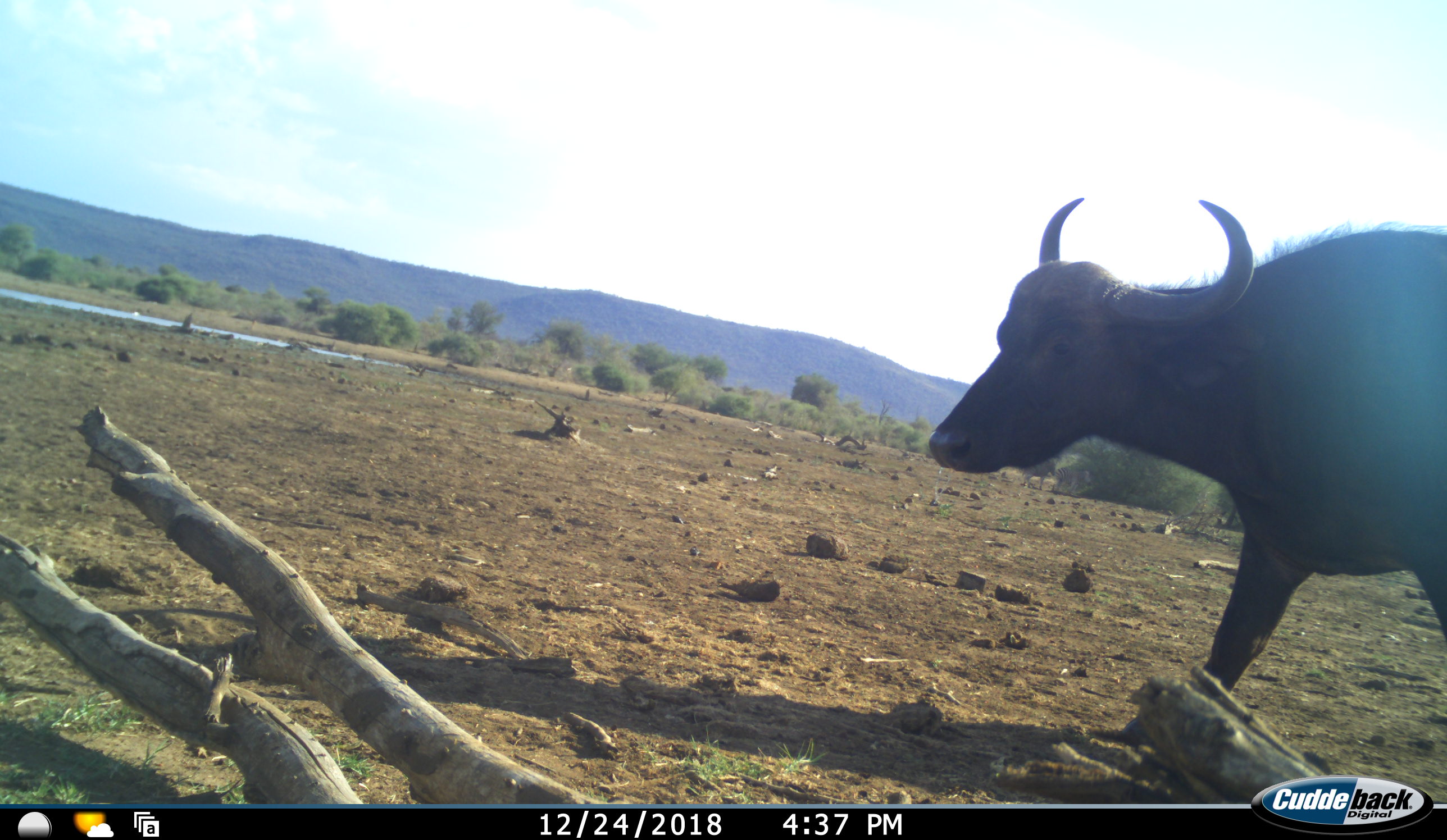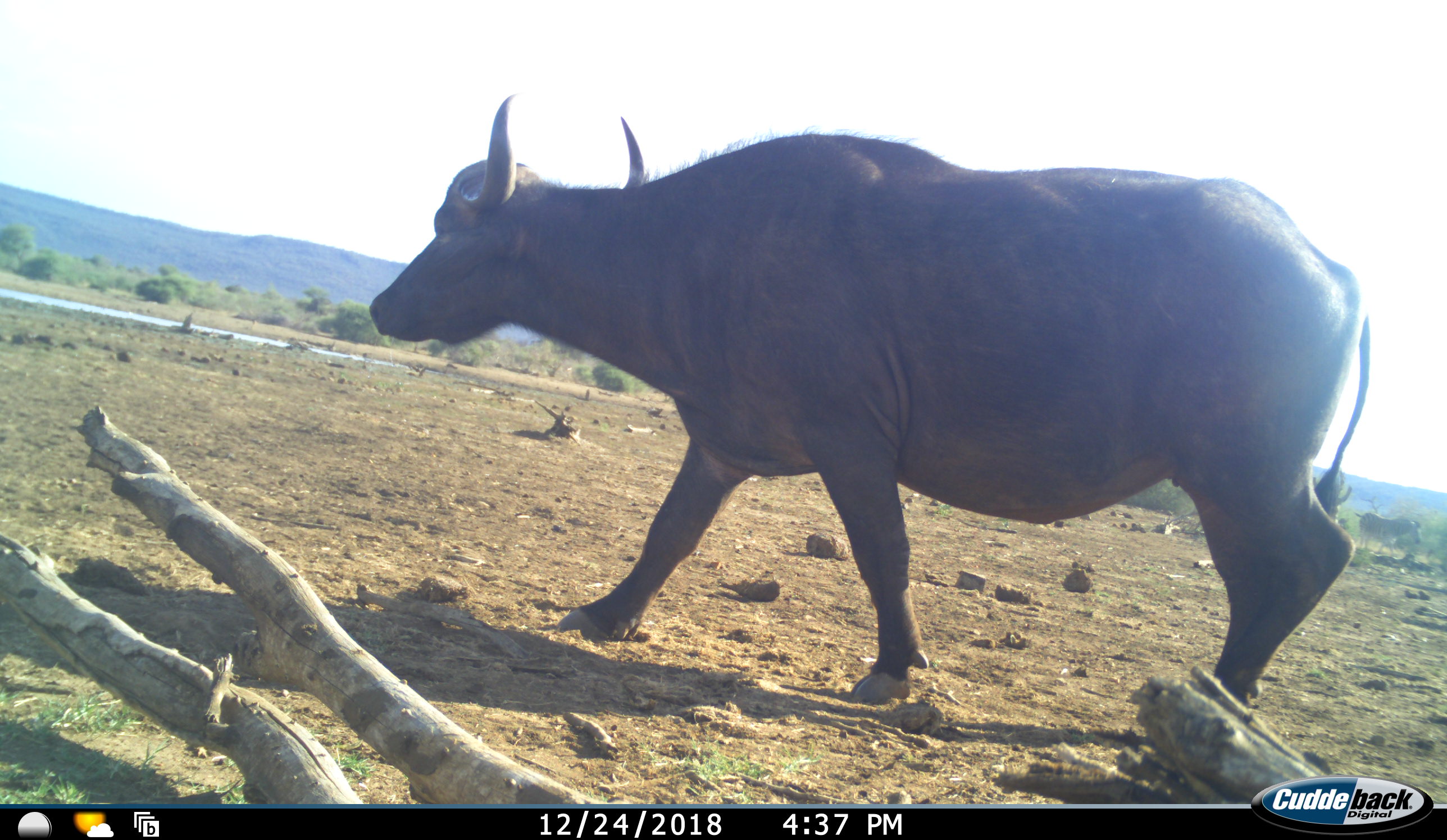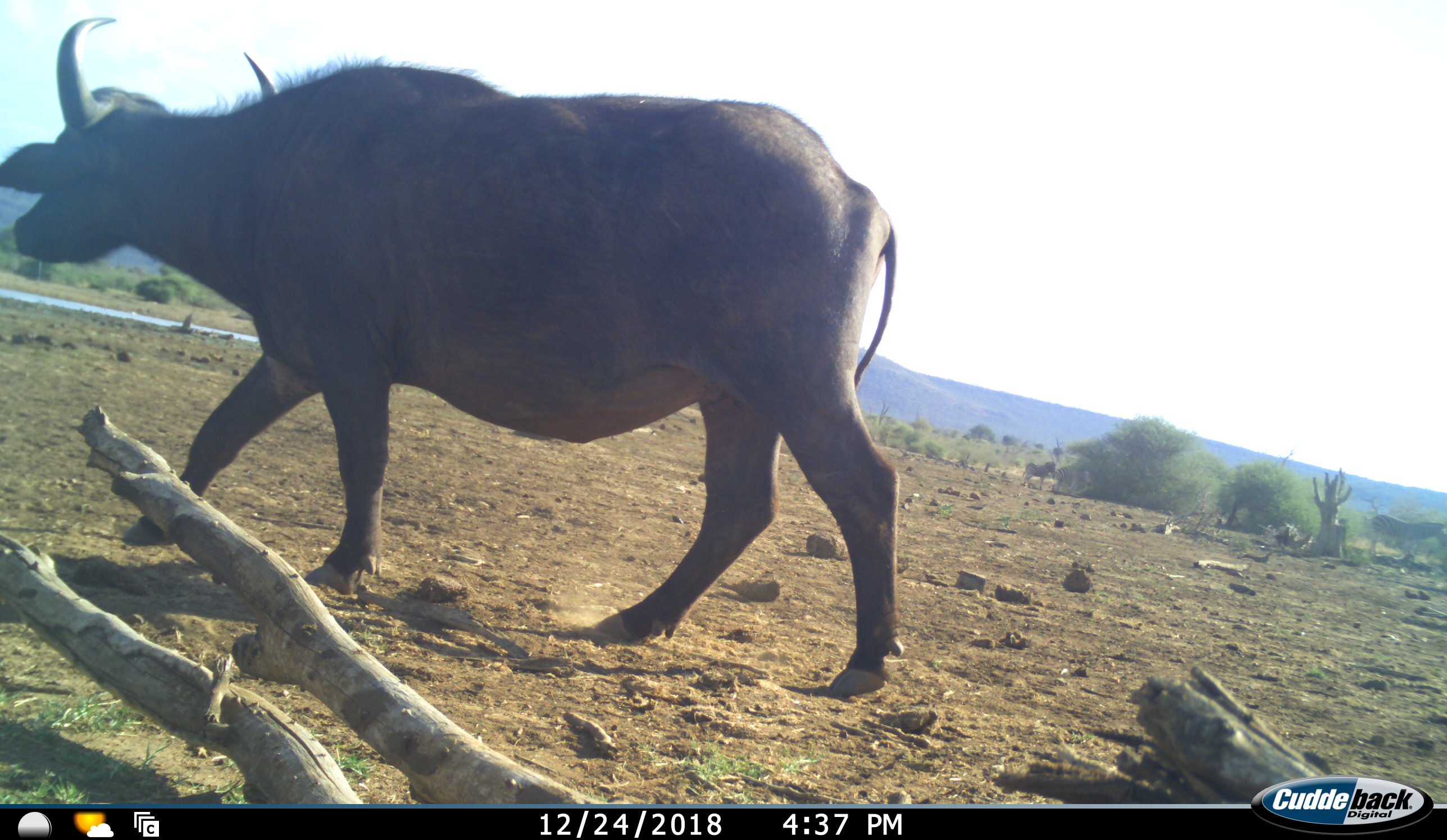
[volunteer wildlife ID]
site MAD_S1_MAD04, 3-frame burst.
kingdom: Animalia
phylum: Chordata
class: Mammalia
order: Artiodactyla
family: Bovidae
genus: Syncerus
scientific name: Syncerus caffer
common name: african buffalo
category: buffalo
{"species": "buffalo (african buffalo) (Syncerus caffer)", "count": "1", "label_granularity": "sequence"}